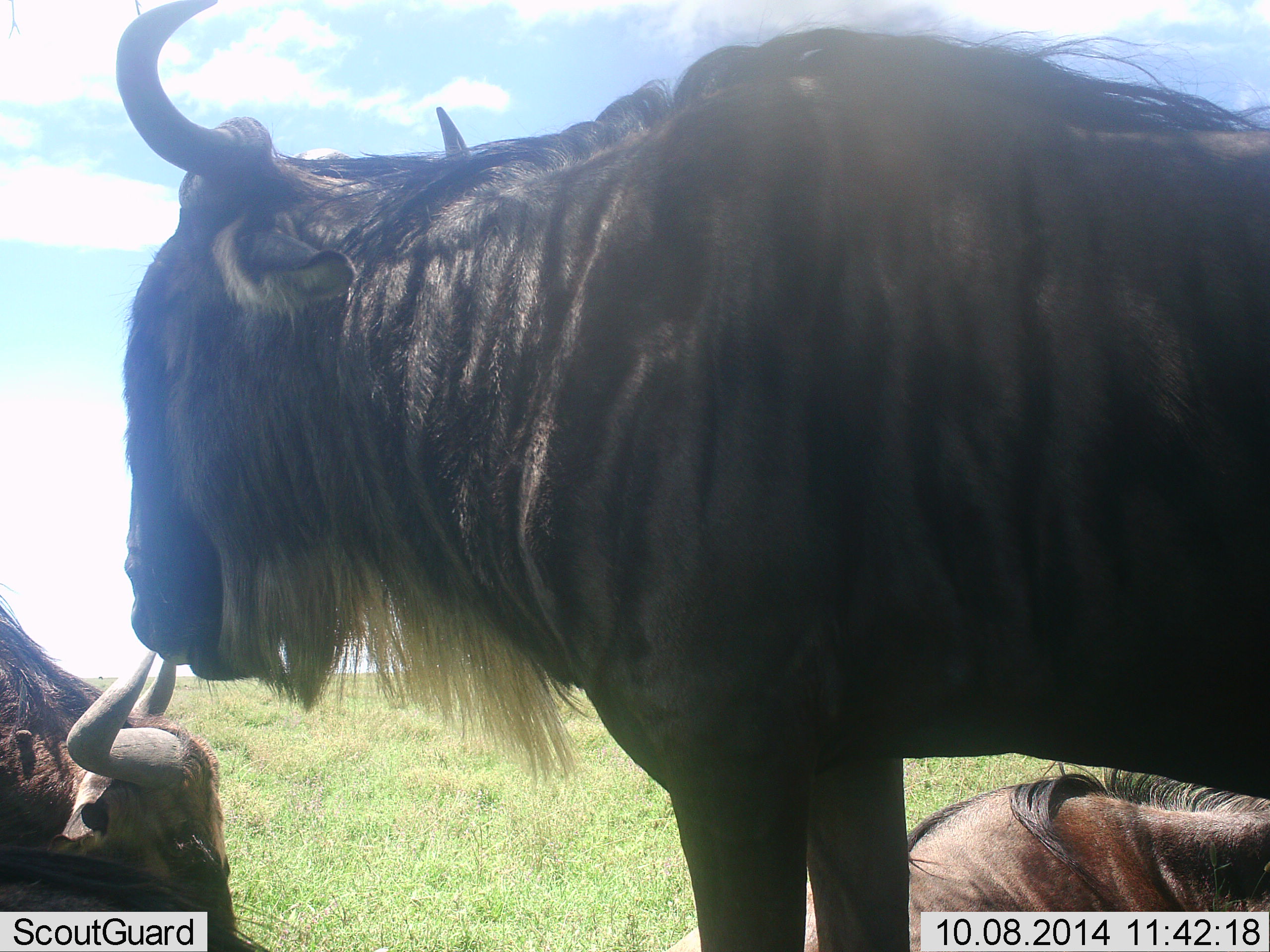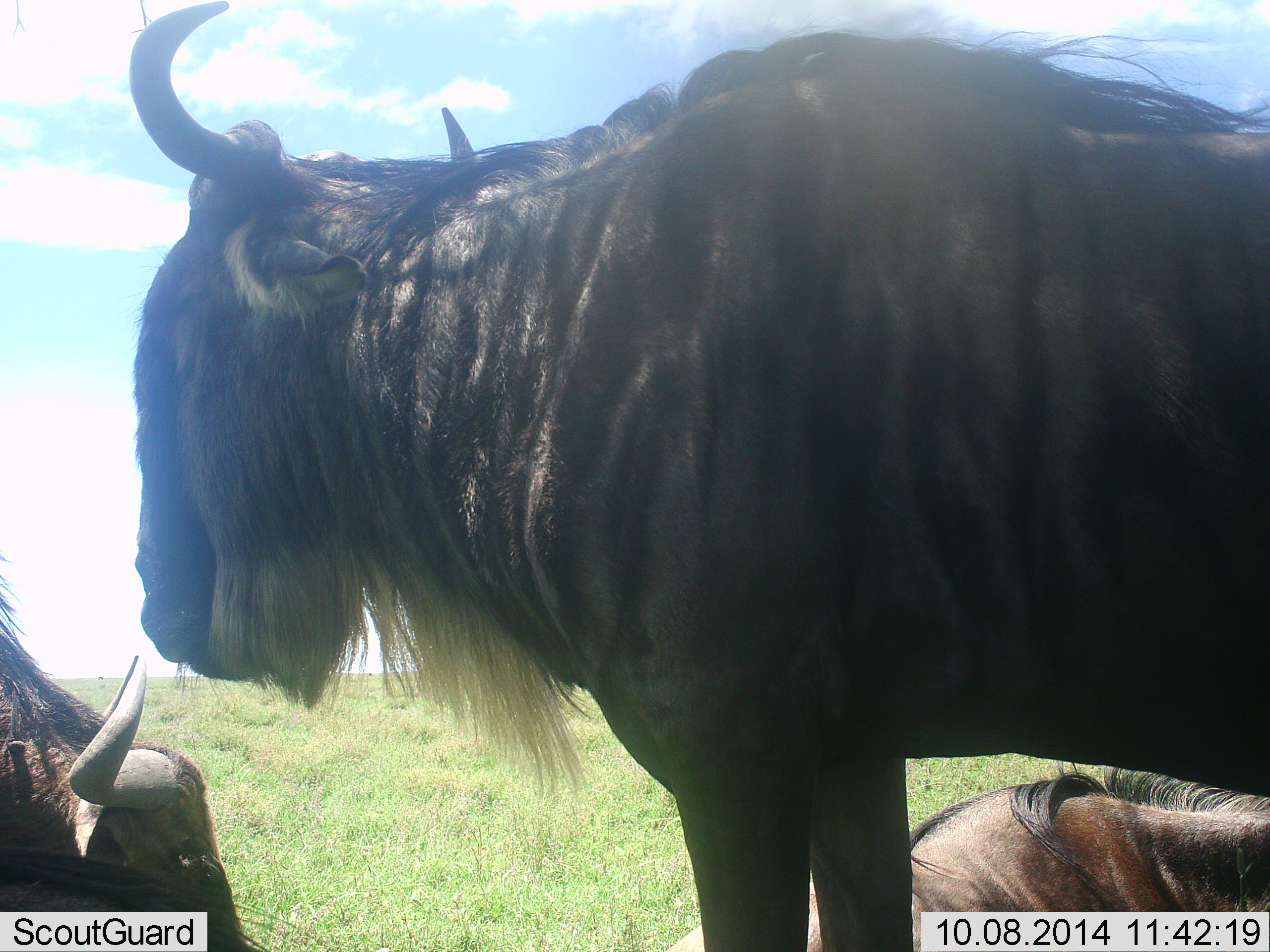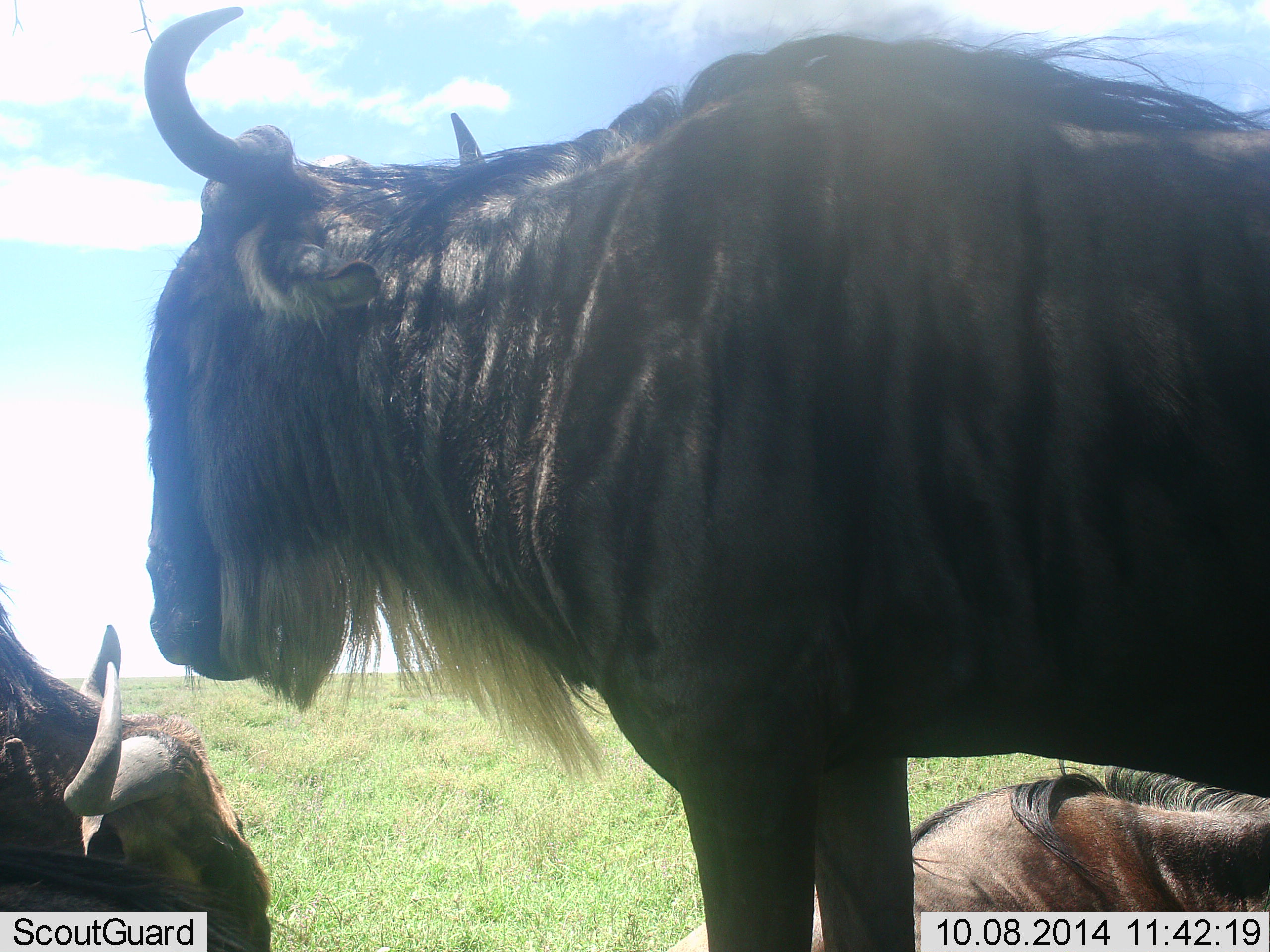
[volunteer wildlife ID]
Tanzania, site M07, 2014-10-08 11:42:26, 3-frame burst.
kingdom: Animalia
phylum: Chordata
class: Mammalia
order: Artiodactyla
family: Bovidae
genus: Connochaetes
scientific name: Connochaetes taurinus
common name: blue wildebeest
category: wildebeest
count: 3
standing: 80%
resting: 90%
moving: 0%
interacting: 10%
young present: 0%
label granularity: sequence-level